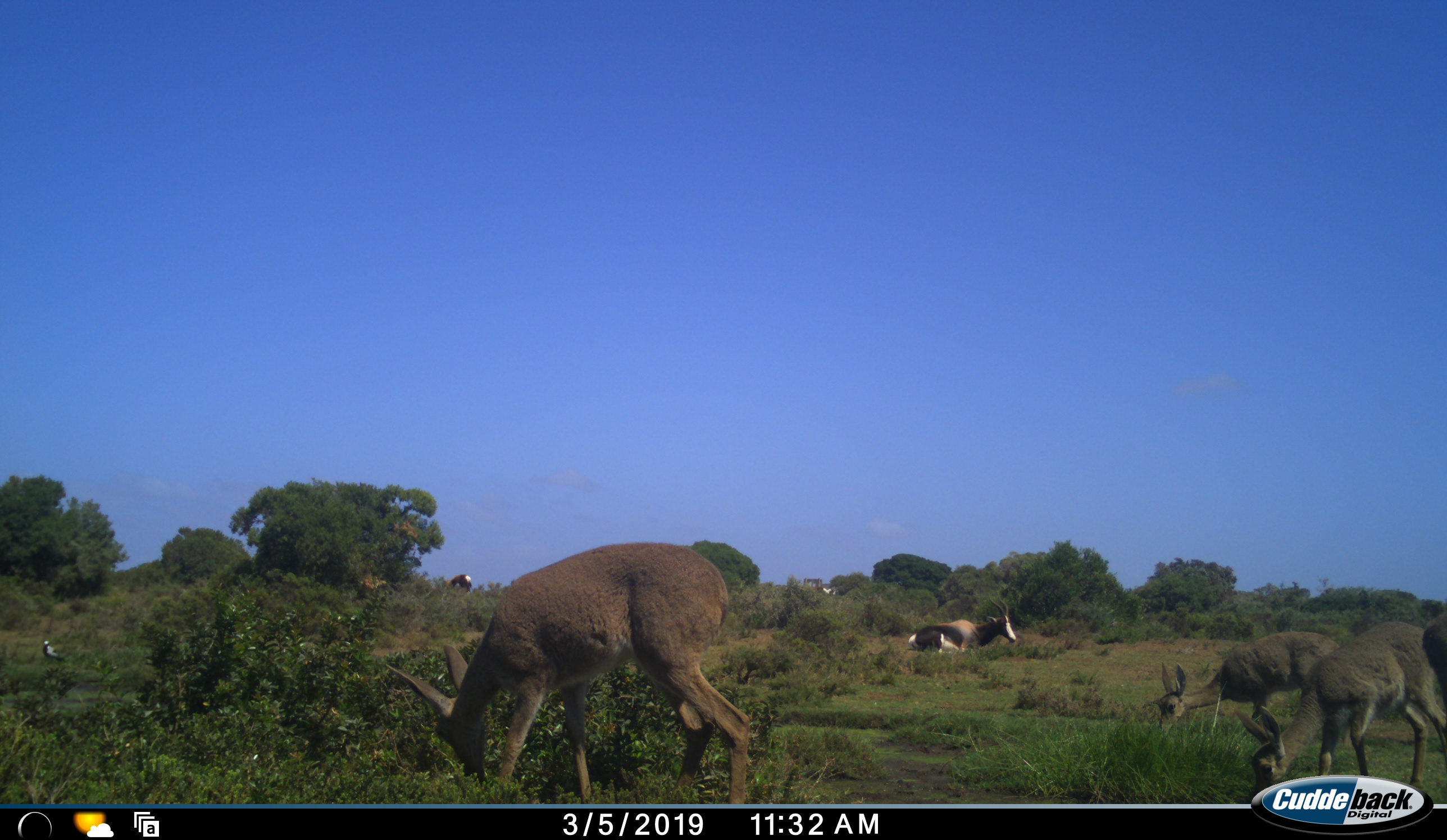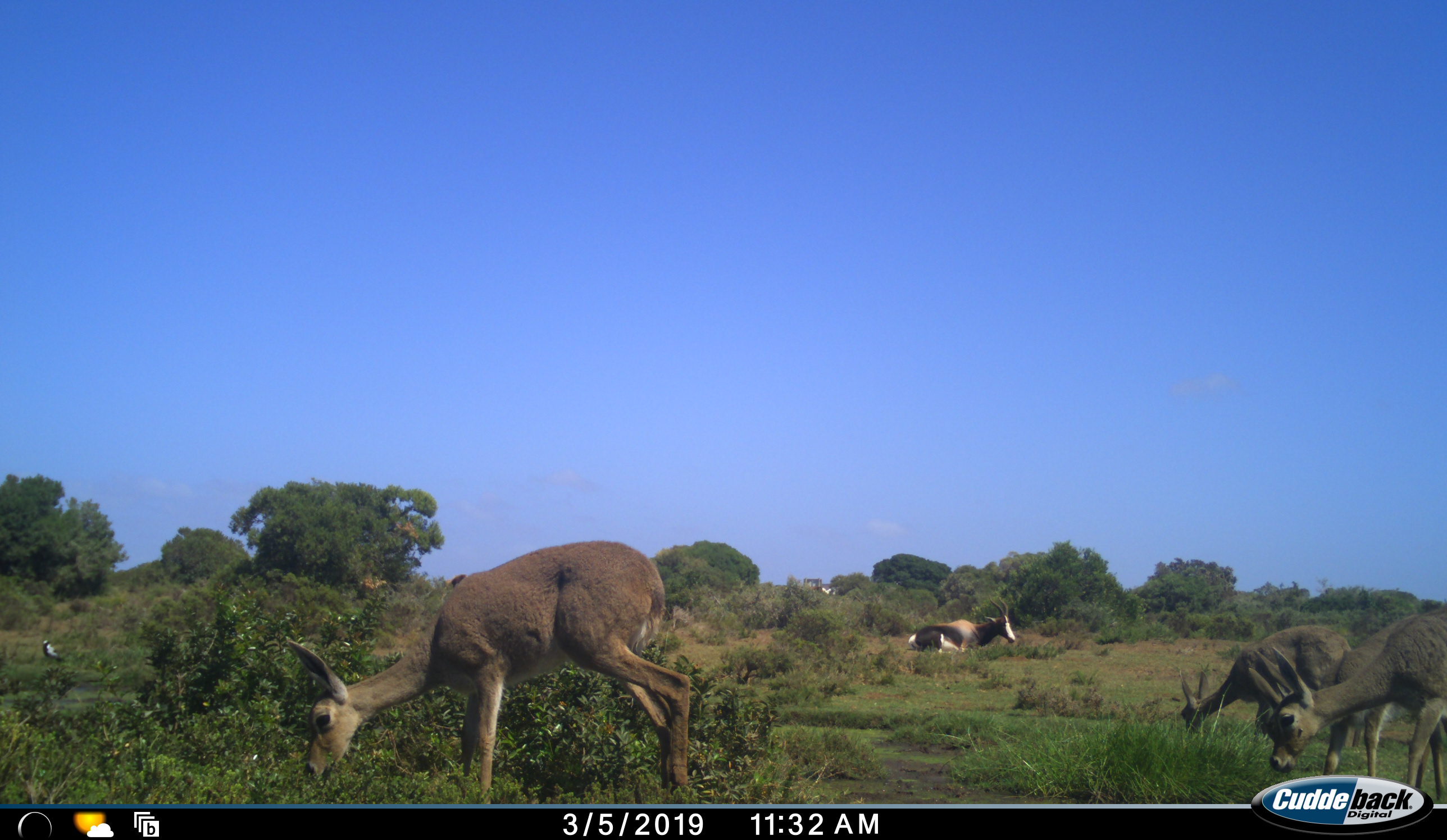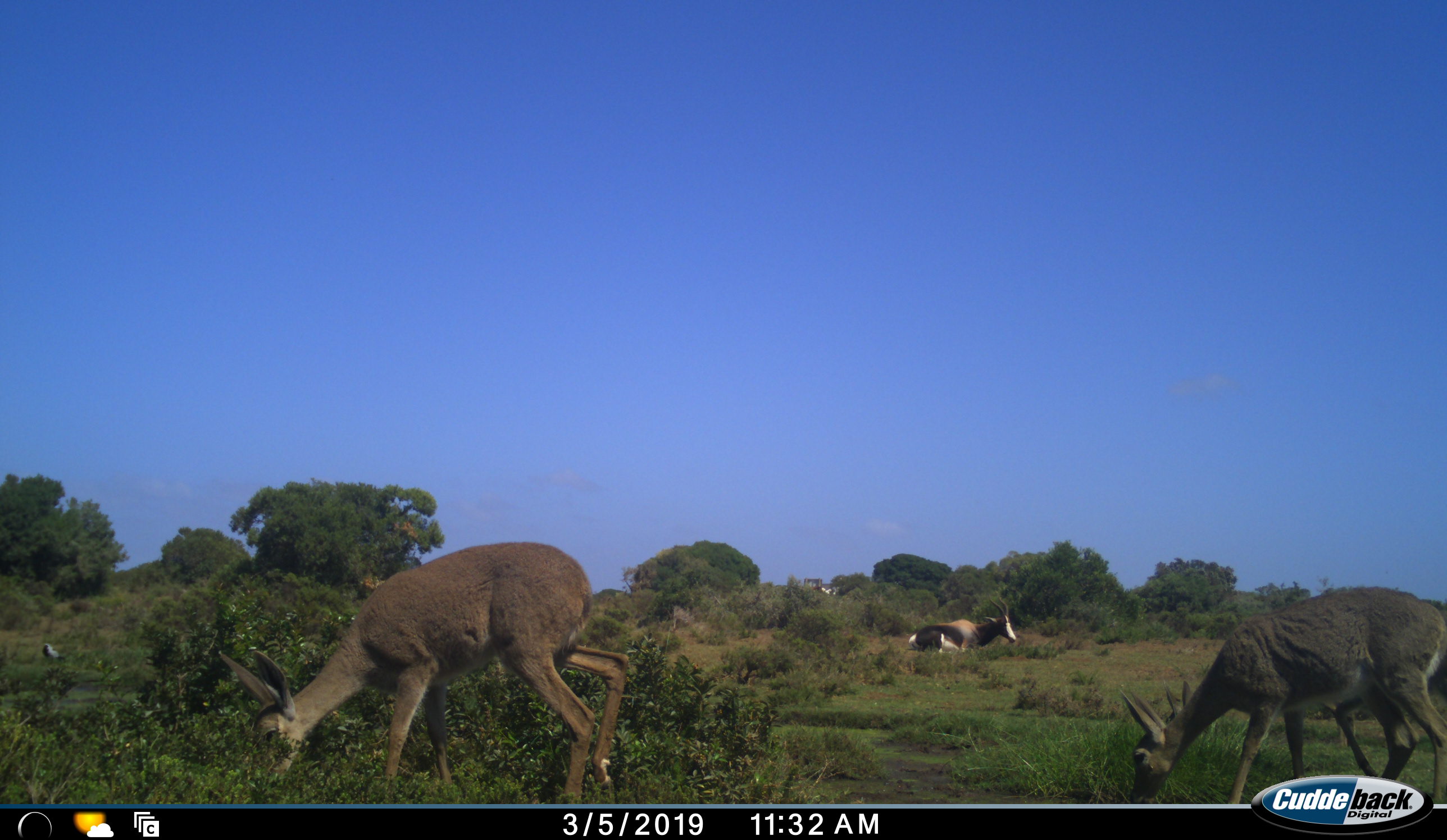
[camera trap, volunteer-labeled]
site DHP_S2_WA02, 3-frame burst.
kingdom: Animalia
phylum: Chordata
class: Mammalia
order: Artiodactyla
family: Bovidae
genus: Damaliscus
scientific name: Damaliscus pygargus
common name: bontebok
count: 2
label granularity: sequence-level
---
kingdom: Animalia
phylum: Chordata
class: Mammalia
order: Artiodactyla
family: Bovidae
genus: Pelea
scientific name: Pelea capreolus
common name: grey rhebok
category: rhebokgrey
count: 4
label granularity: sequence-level